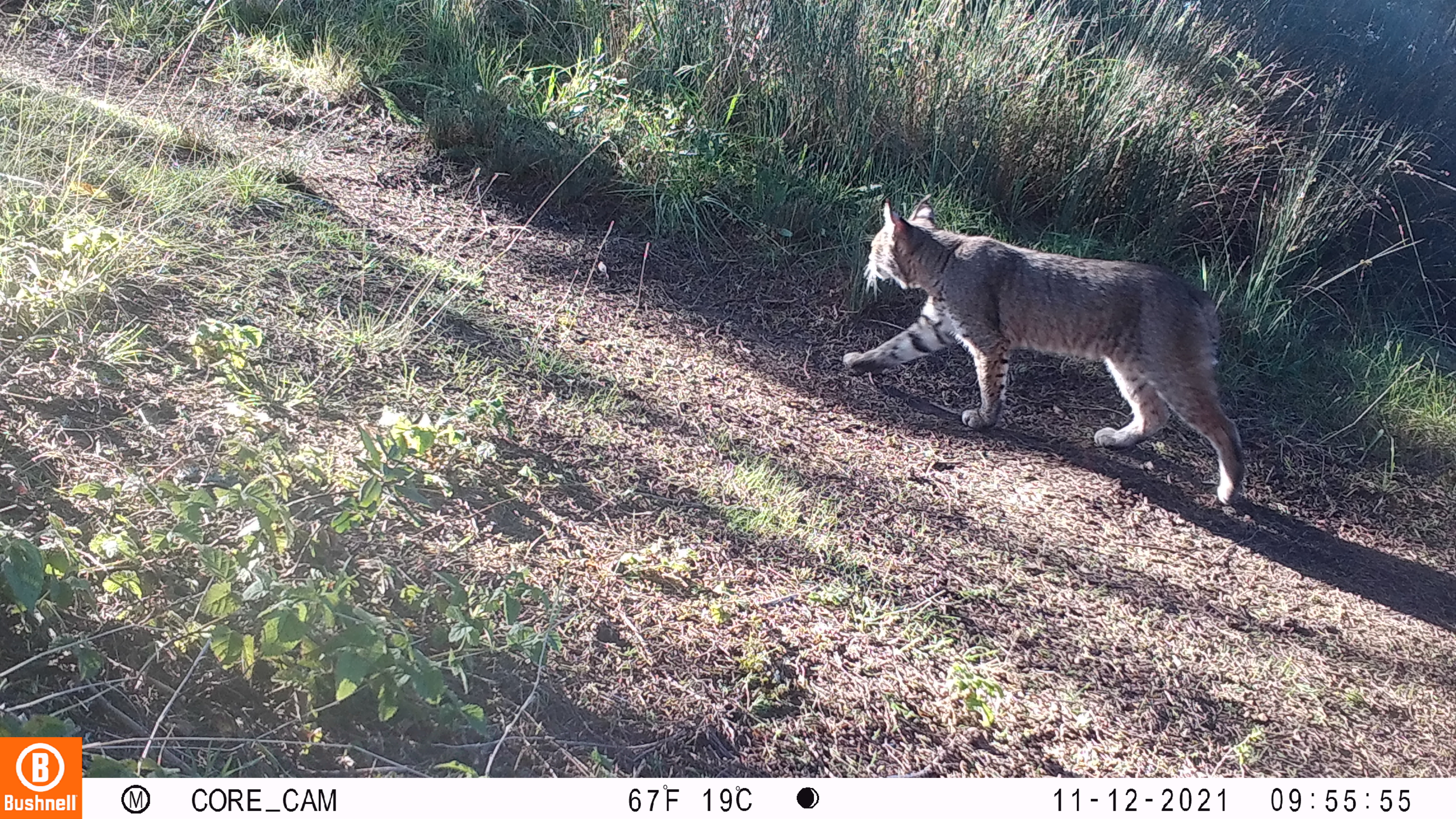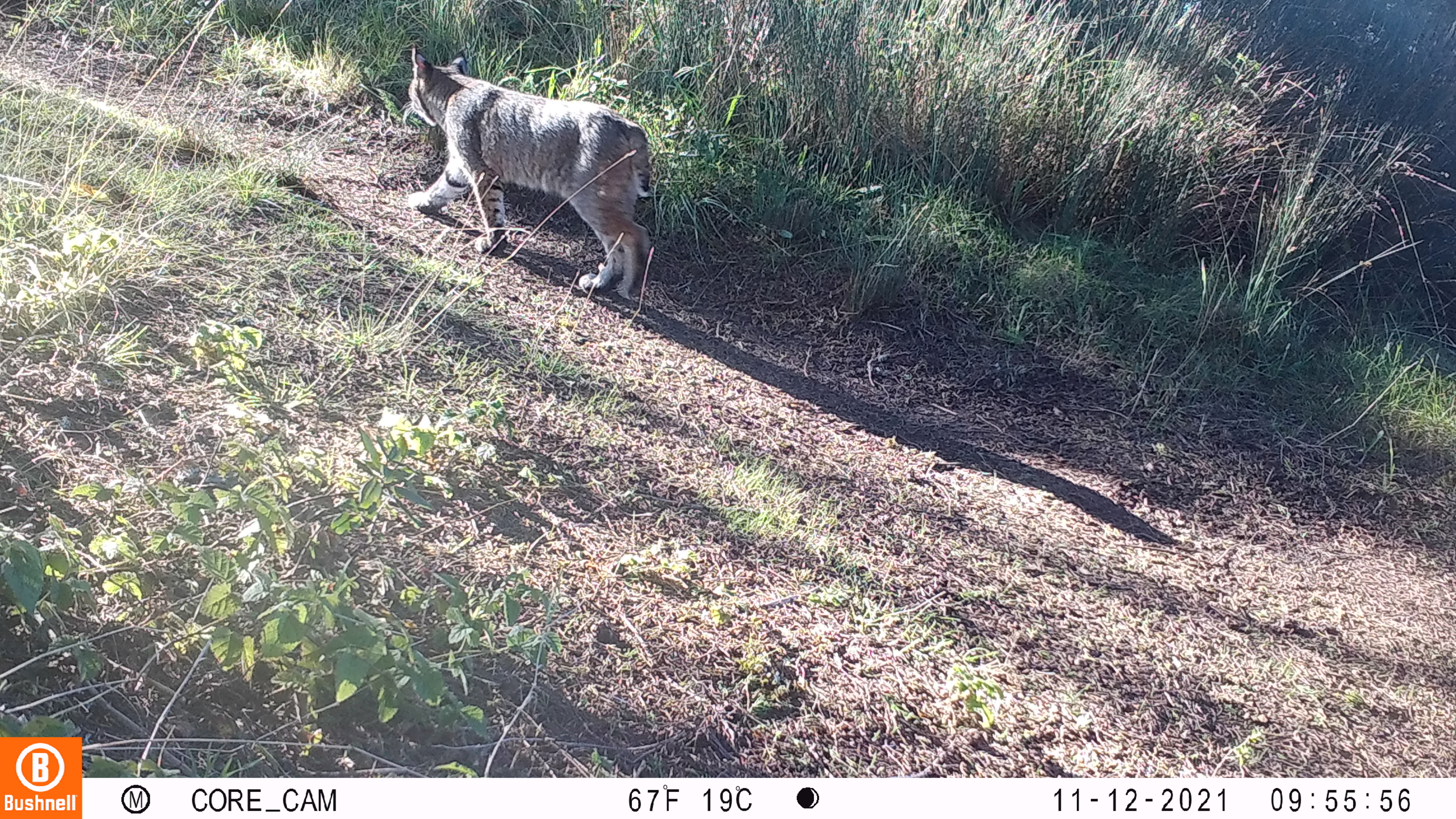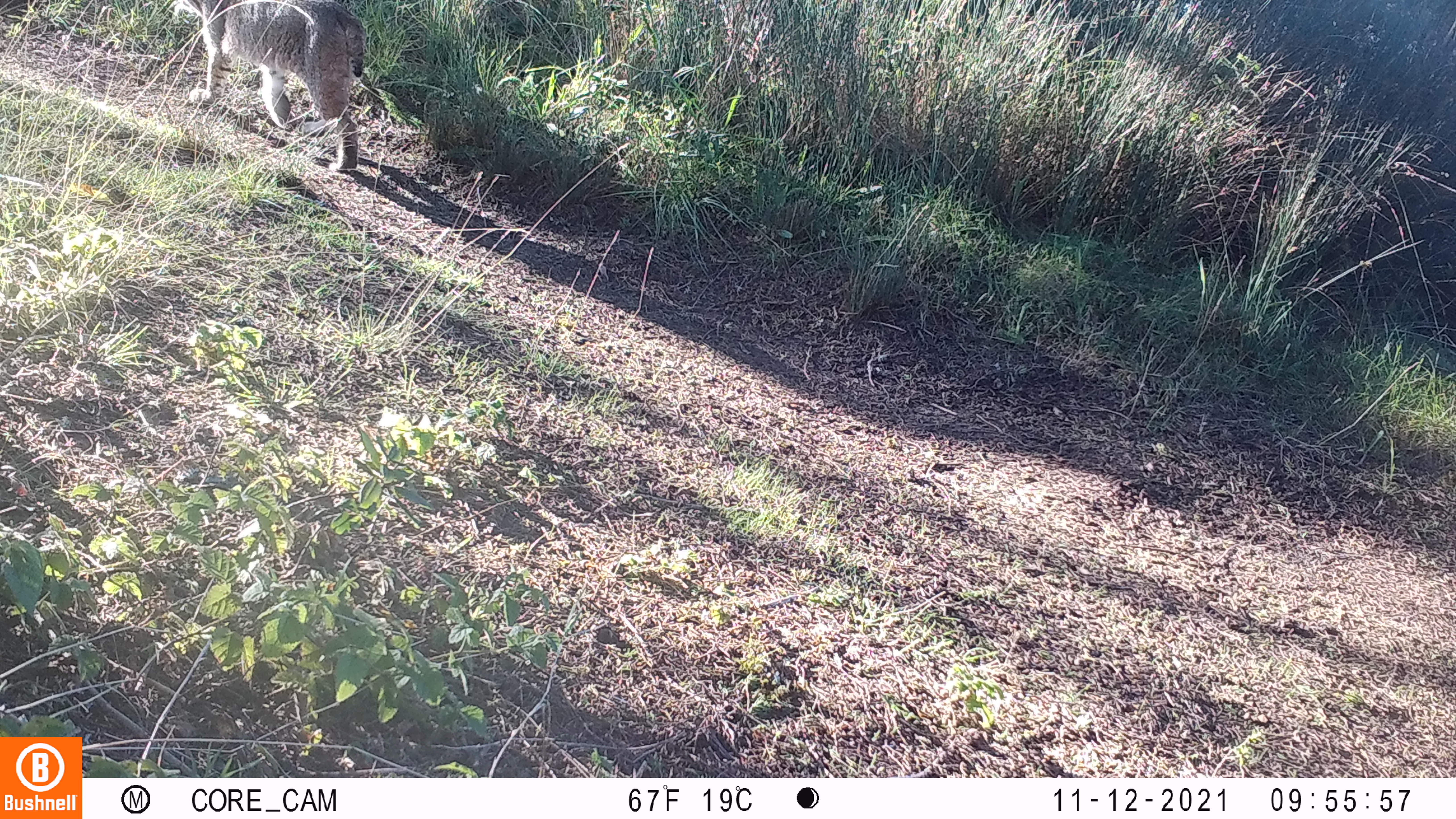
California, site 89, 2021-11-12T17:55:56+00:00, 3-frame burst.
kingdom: Animalia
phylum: Chordata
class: Mammalia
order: Carnivora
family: Felidae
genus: Lynx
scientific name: Lynx rufus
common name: bobcat